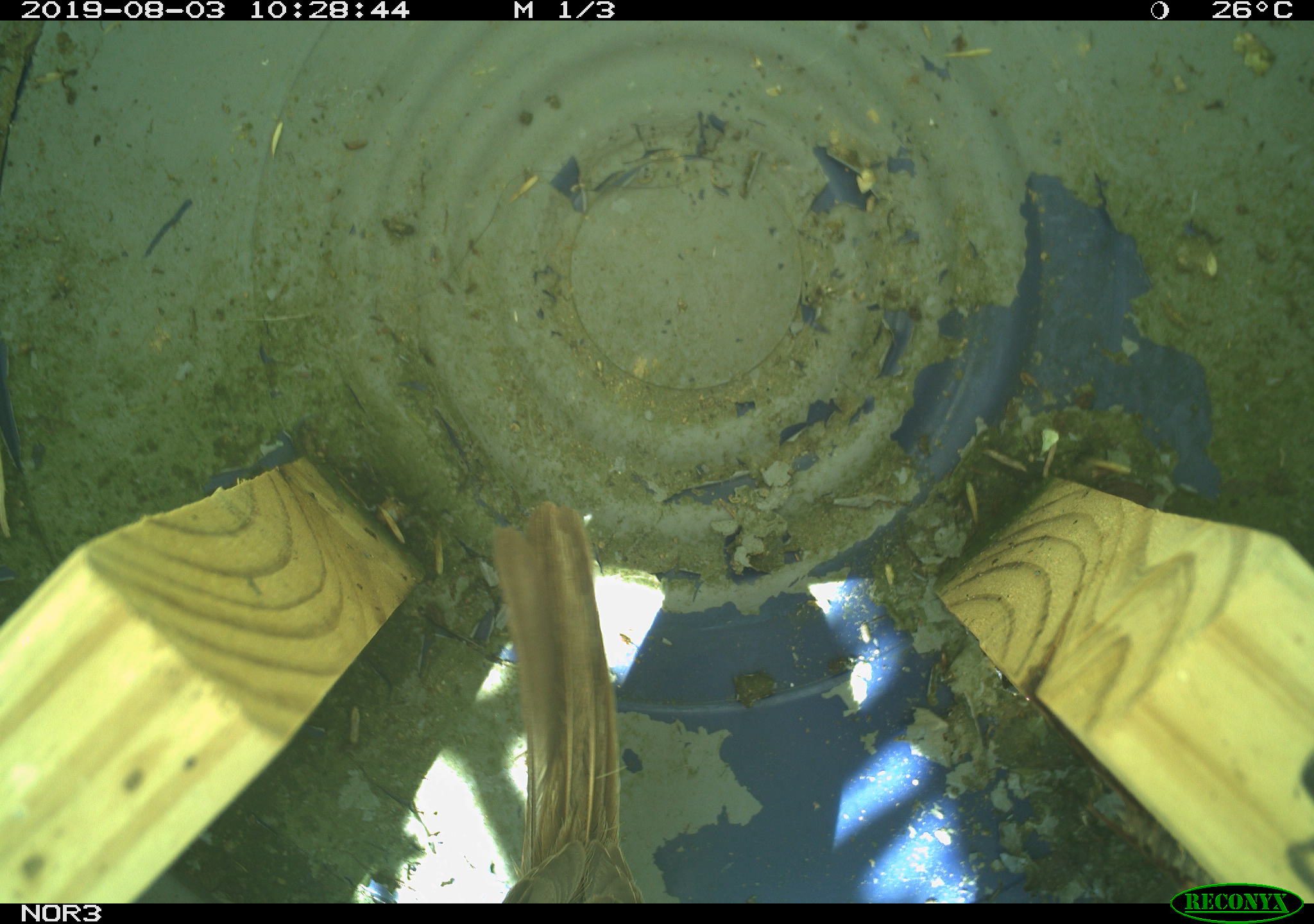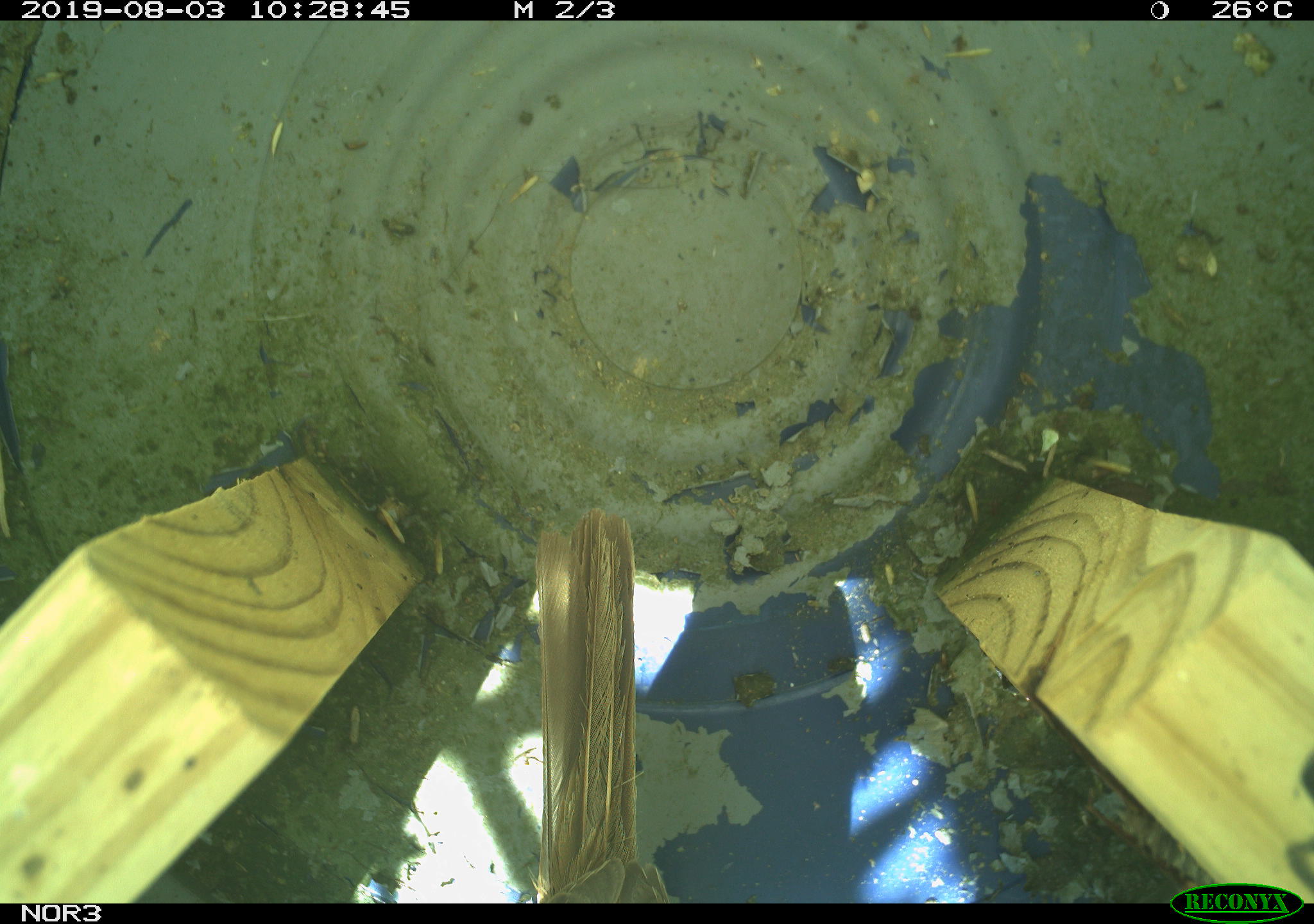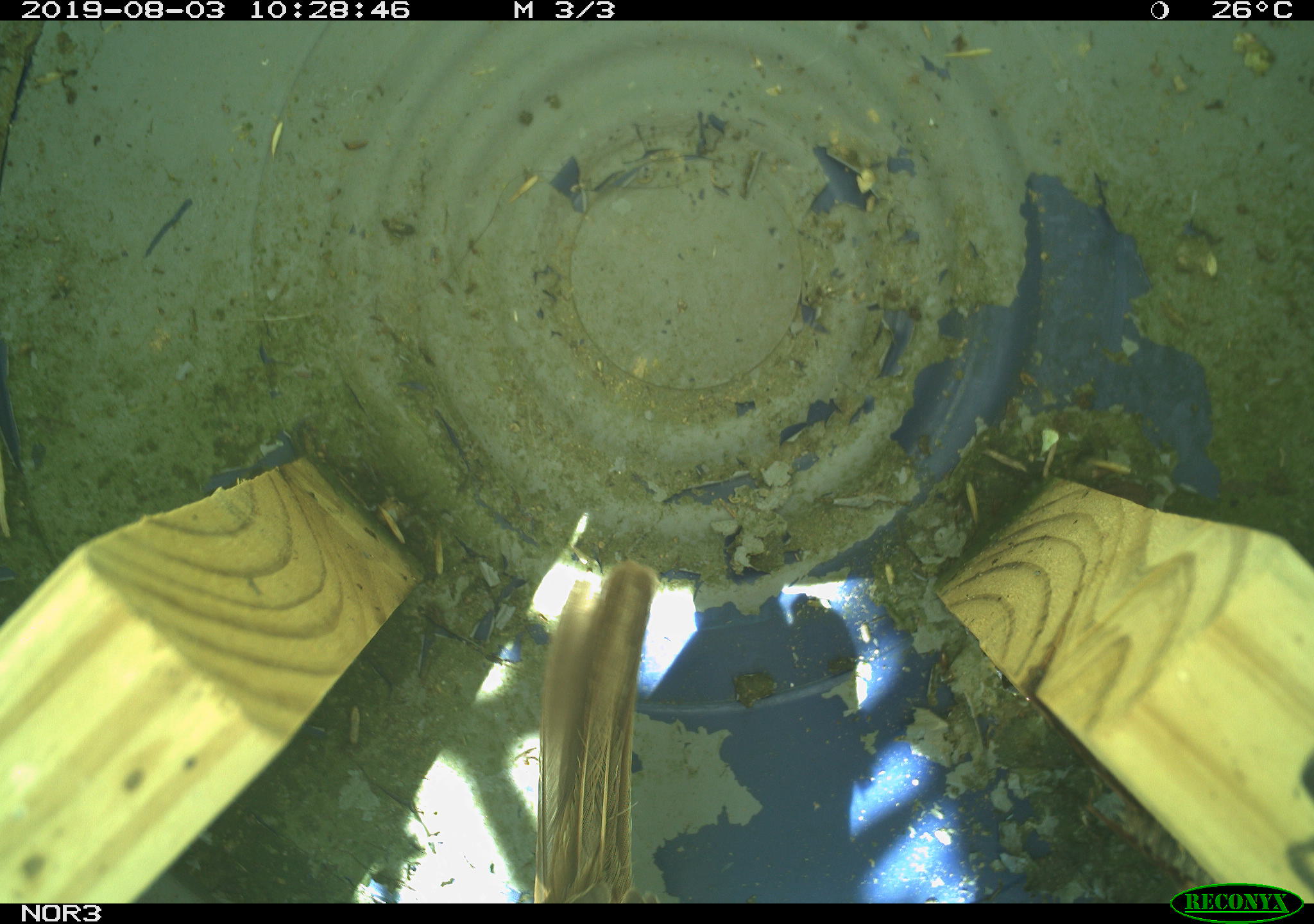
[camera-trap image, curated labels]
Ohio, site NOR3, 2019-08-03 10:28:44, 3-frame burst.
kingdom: Animalia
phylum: Chordata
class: Aves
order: Passeriformes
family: Passerellidae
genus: Melospiza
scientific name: Melospiza melodia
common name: song sparrow